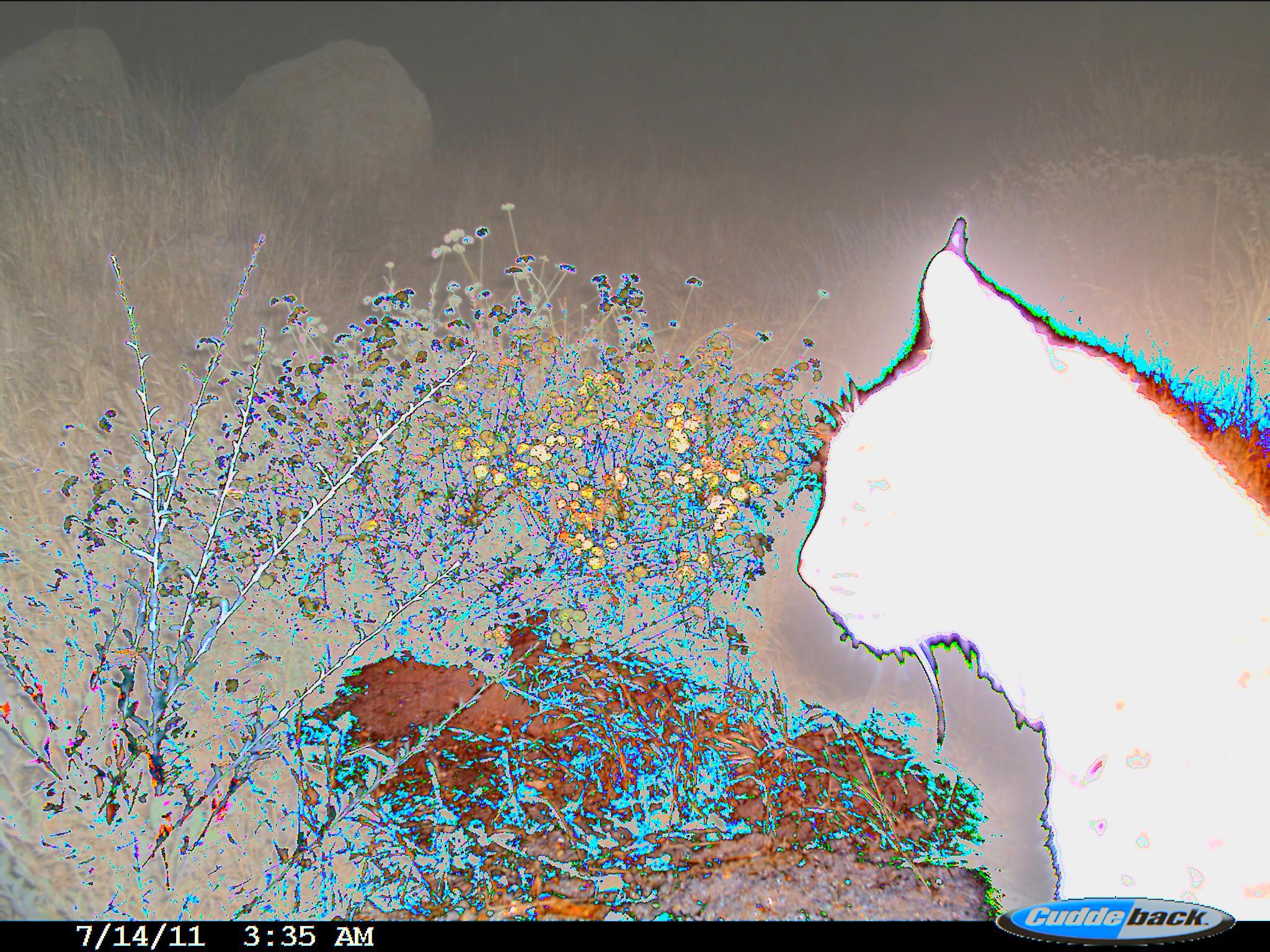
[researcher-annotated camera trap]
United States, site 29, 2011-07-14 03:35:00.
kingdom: Animalia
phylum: Chordata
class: Mammalia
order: Carnivora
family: Felidae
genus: Lynx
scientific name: Lynx rufus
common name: bobcat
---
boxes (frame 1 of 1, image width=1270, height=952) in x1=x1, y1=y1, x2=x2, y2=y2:
bobcat: x1=797, y1=216, x2=1269, y2=924